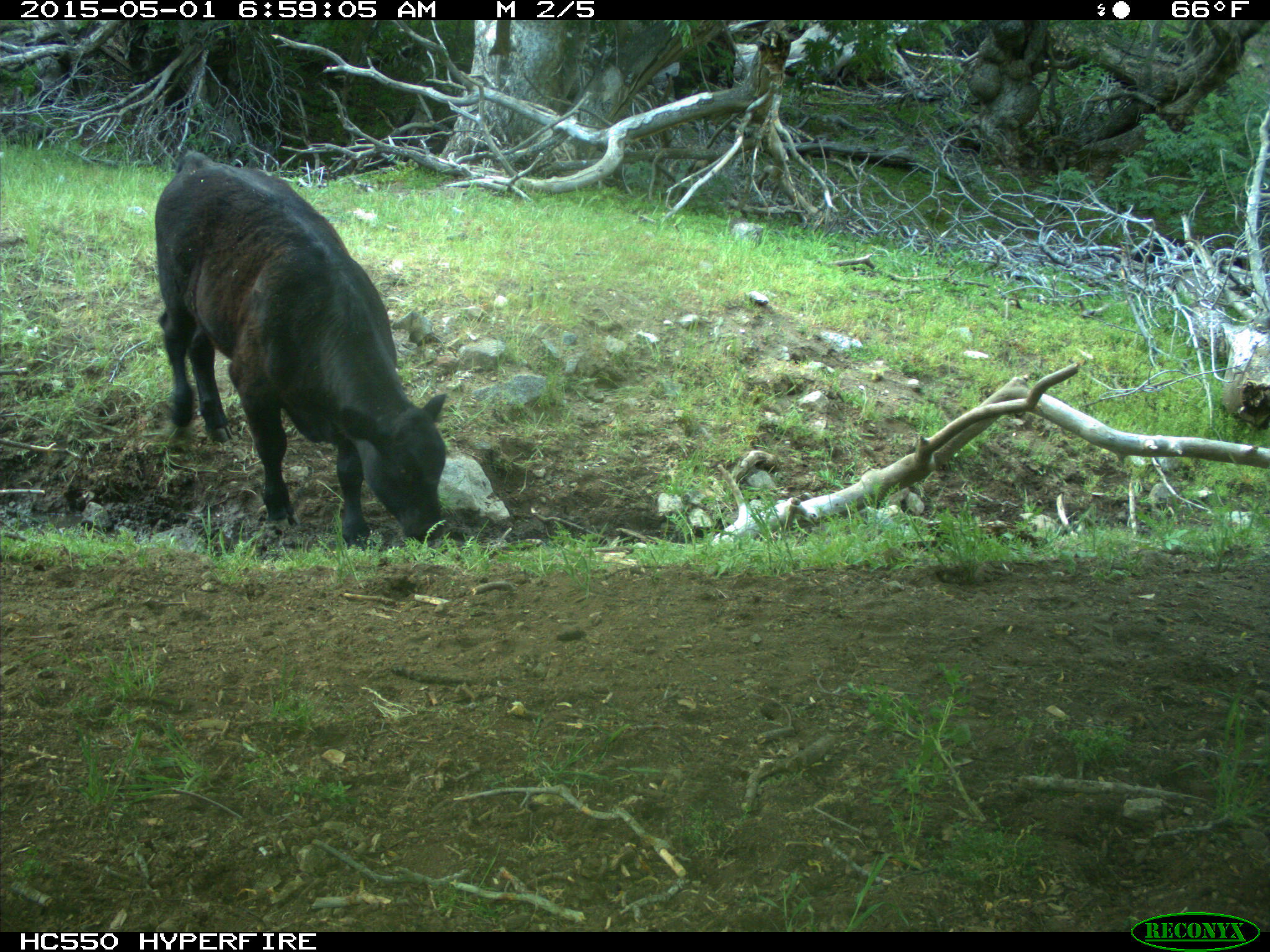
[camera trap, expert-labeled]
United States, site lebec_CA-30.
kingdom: Animalia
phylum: Chordata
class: Mammalia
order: Artiodactyla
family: Bovidae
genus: Bos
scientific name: Bos taurus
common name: domestic cow